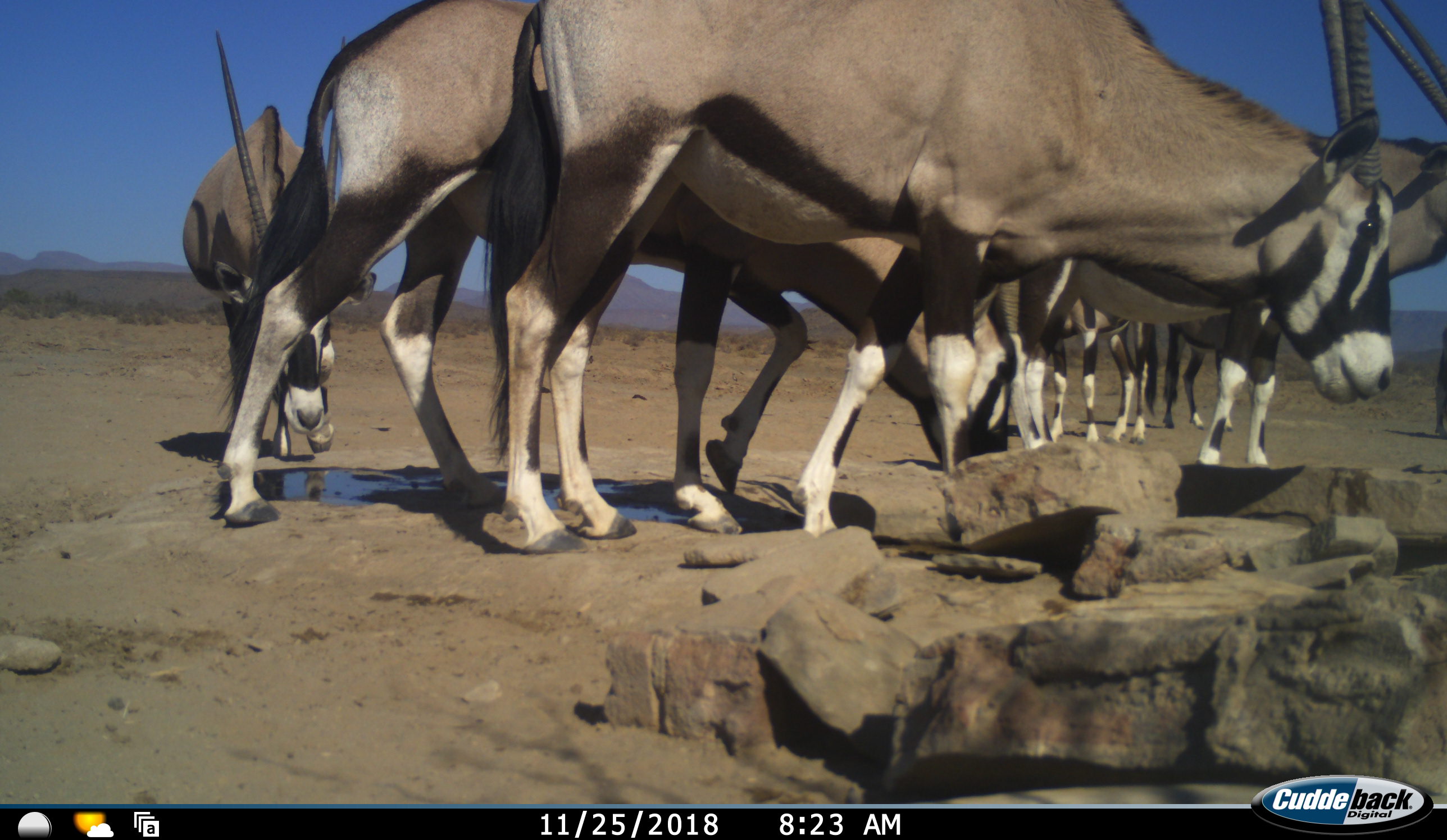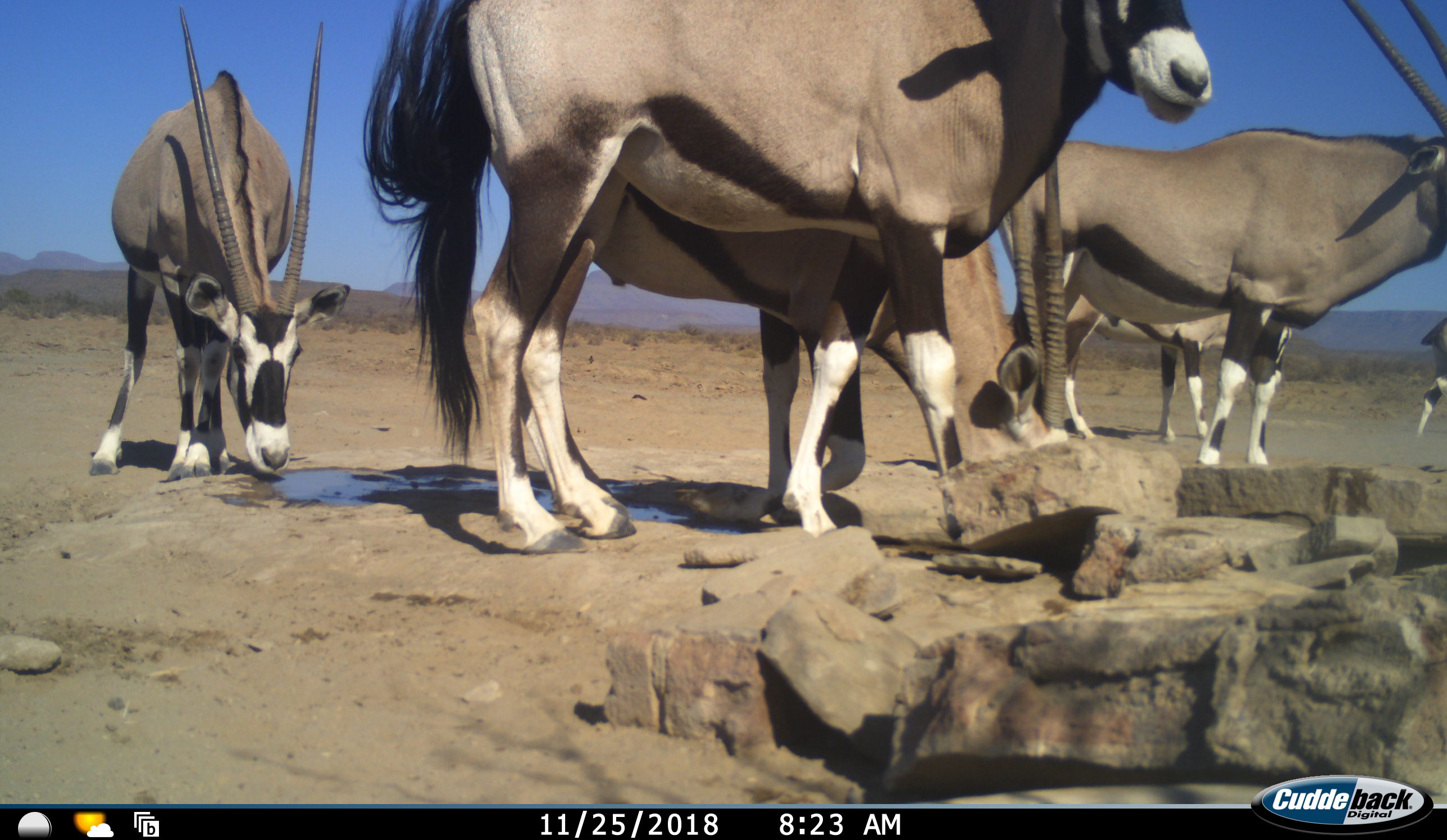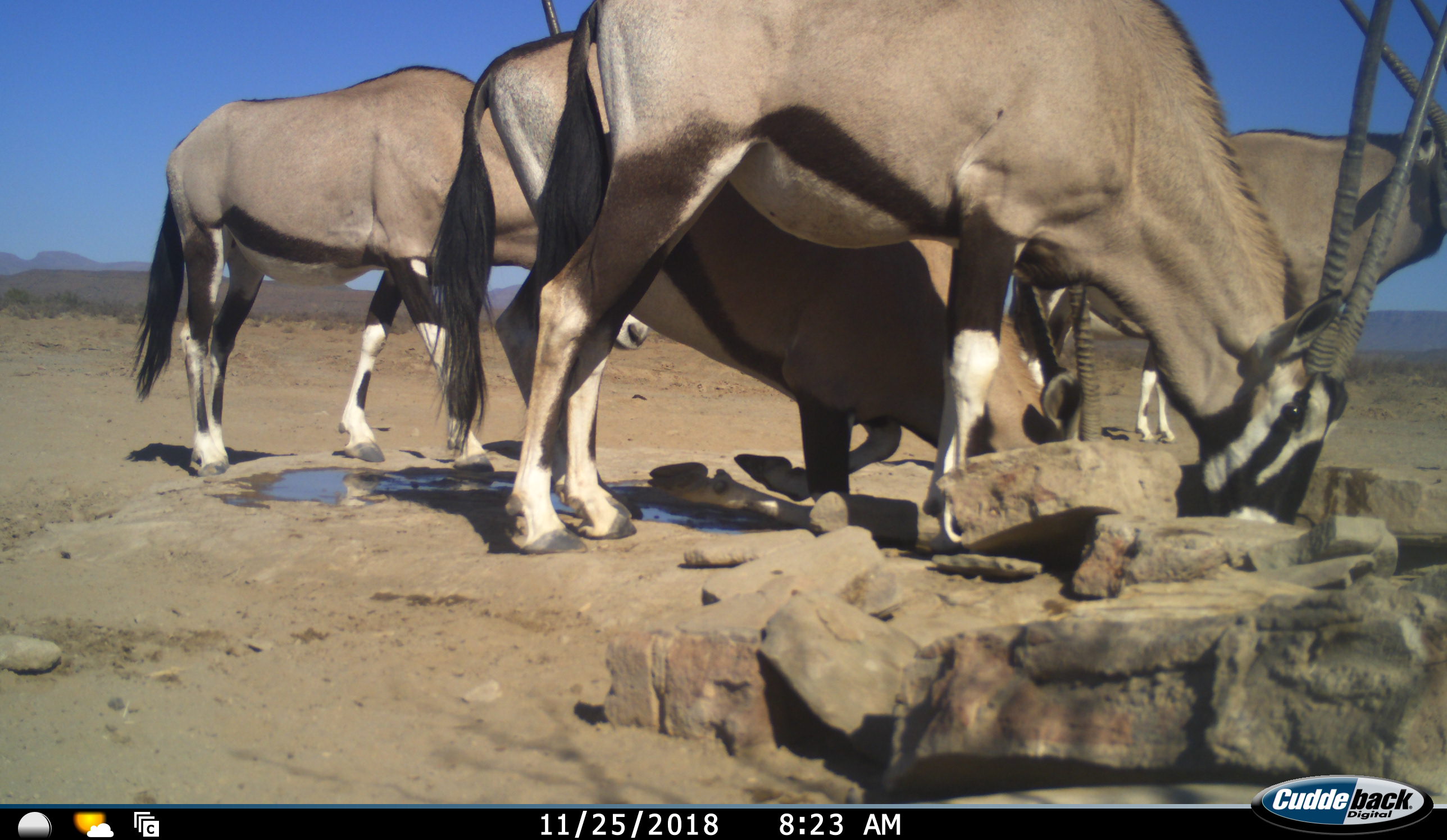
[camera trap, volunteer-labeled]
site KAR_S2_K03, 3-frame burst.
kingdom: Animalia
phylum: Chordata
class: Mammalia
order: Artiodactyla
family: Bovidae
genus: Oryx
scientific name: Oryx gazella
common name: gemsbok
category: oryx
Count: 7.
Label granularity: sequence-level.